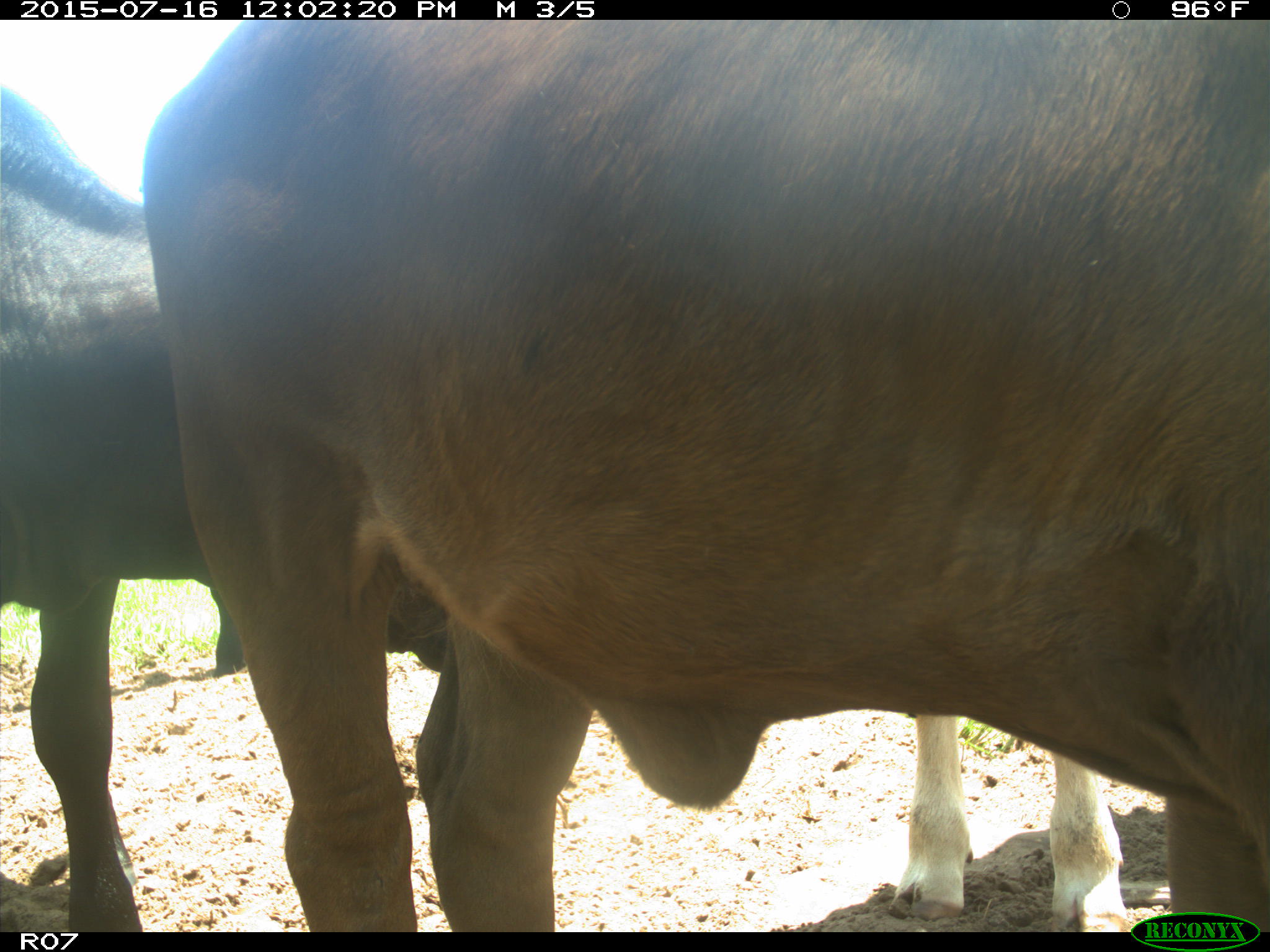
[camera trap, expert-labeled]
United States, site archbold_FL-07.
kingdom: Animalia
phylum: Chordata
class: Mammalia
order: Artiodactyla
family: Bovidae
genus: Bos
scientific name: Bos taurus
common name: domestic cow